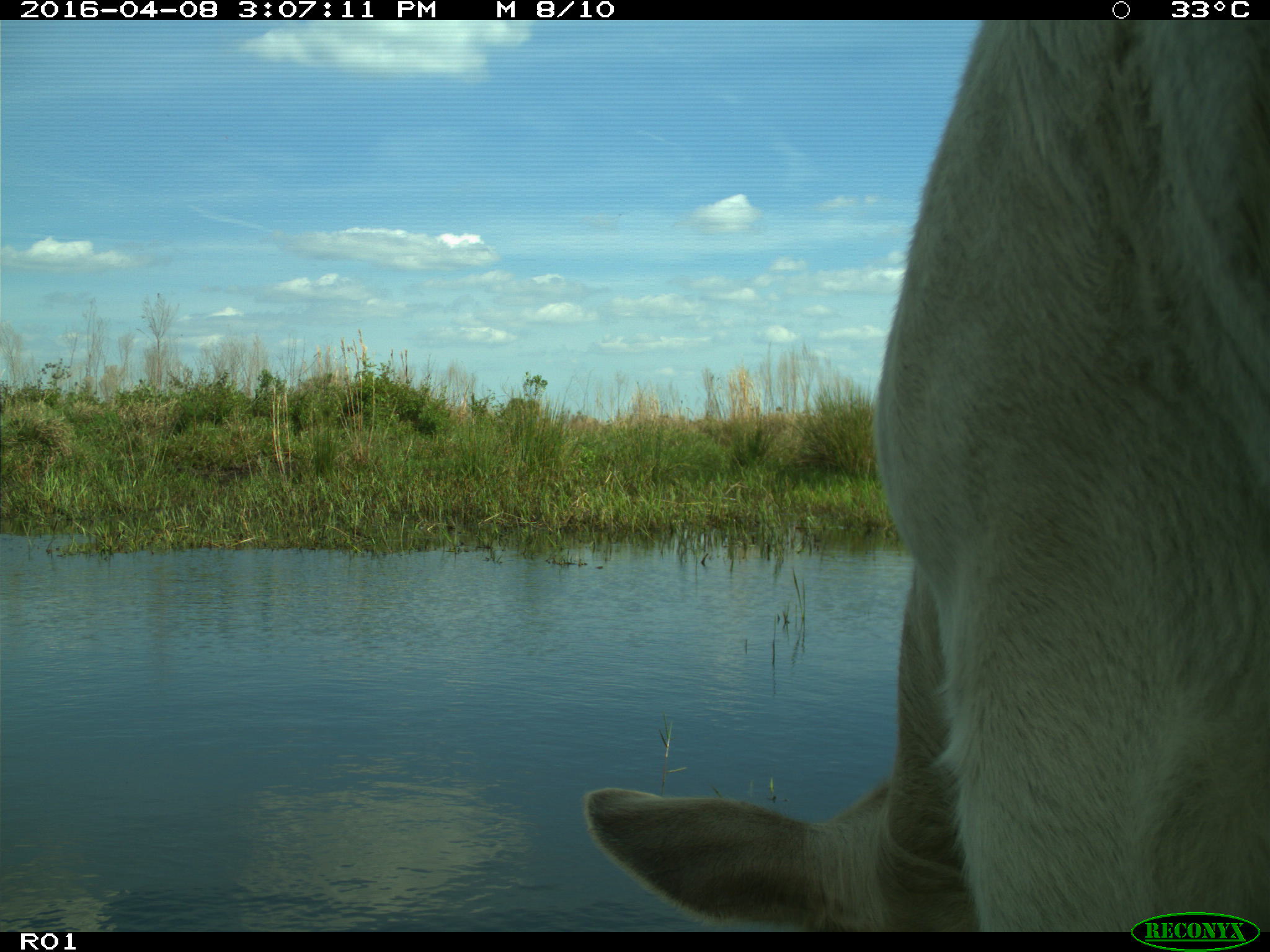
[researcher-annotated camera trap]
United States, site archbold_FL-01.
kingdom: Animalia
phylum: Chordata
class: Mammalia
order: Artiodactyla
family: Bovidae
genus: Bos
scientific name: Bos taurus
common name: domestic cow